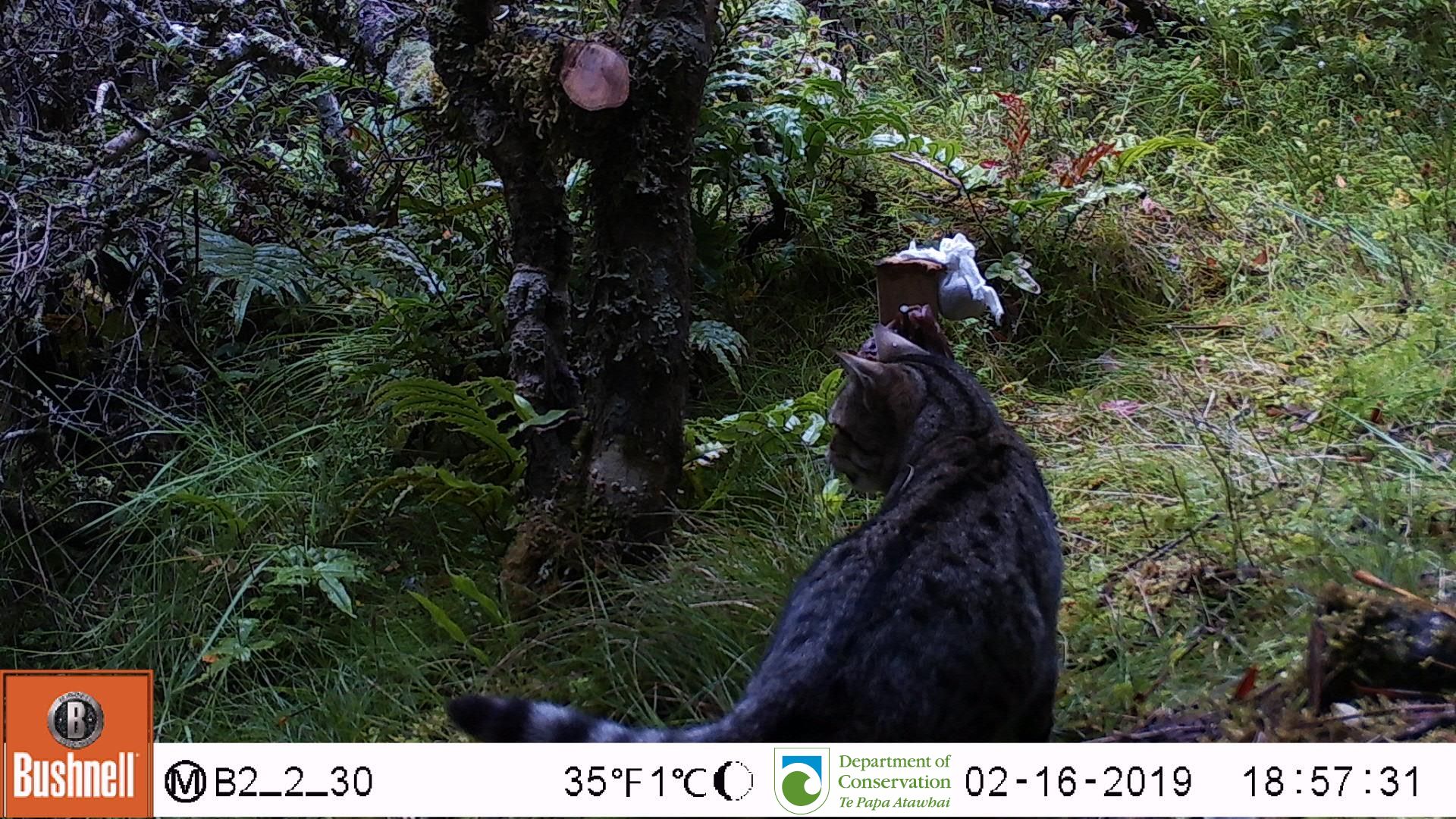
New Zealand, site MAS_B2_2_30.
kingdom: Animalia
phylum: Chordata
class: Mammalia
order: Carnivora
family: Felidae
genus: Felis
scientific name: Felis catus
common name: domestic cat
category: cat